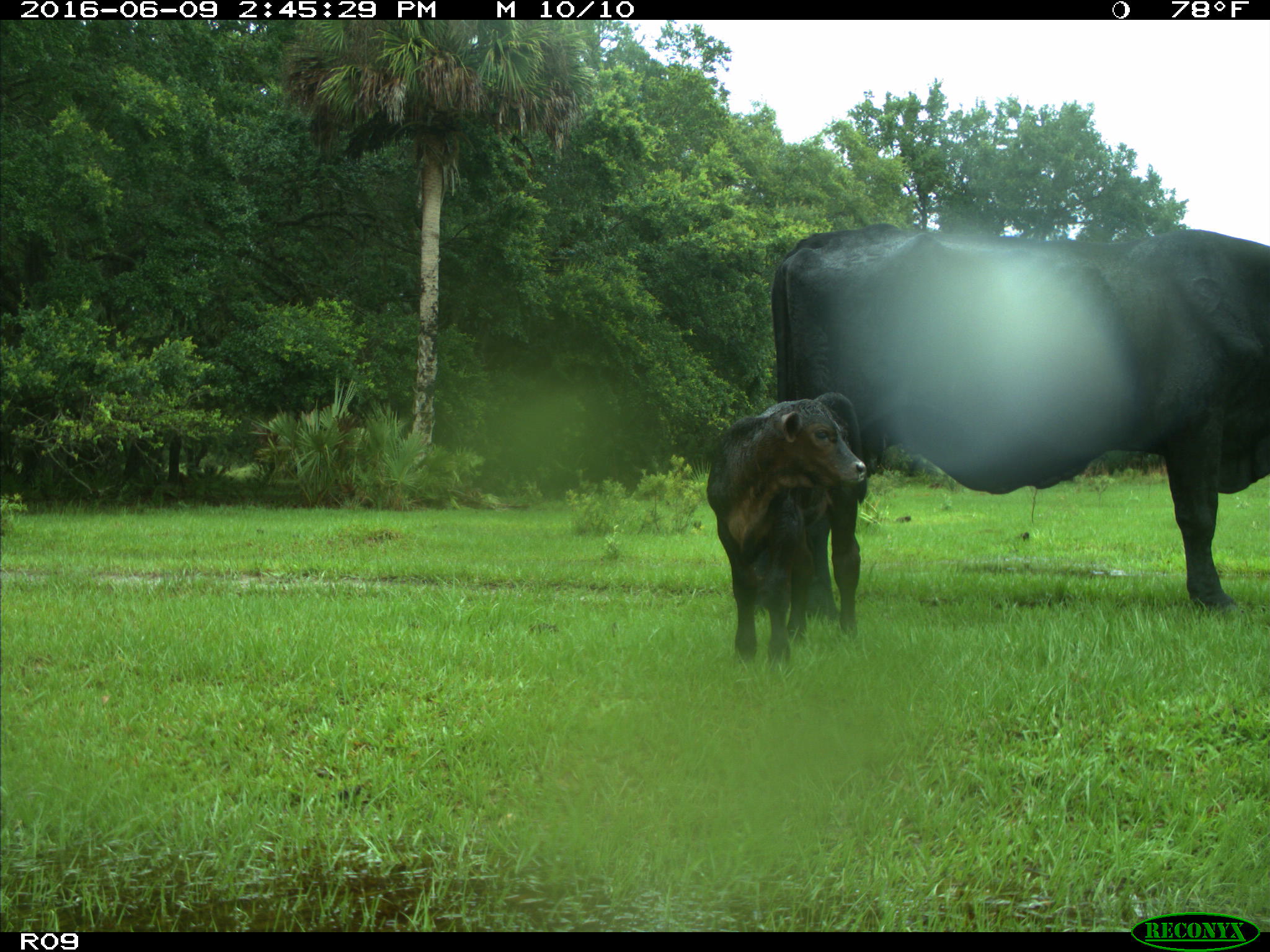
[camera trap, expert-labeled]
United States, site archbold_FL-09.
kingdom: Animalia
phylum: Chordata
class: Mammalia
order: Artiodactyla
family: Bovidae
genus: Bos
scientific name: Bos taurus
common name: domestic cow